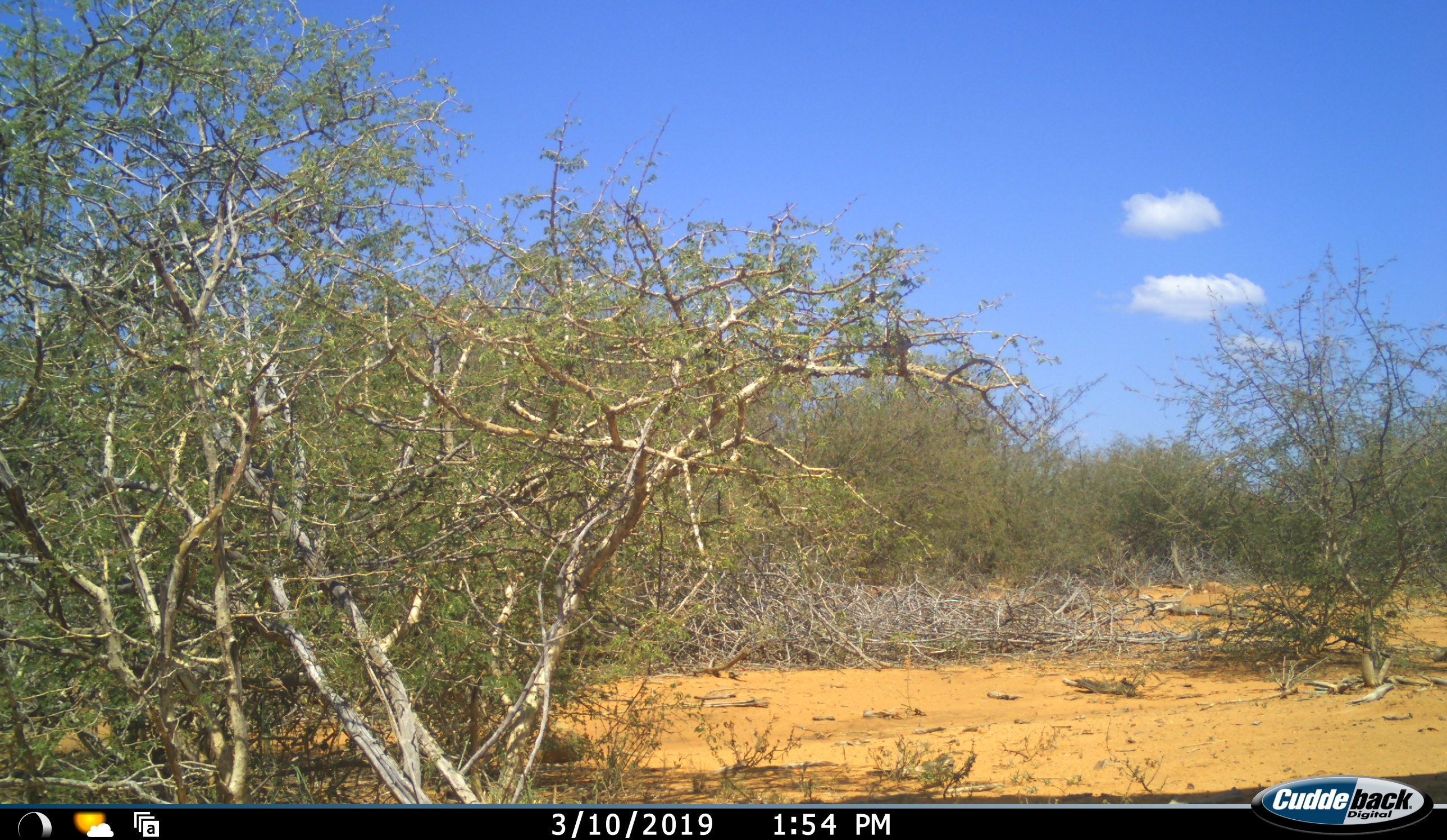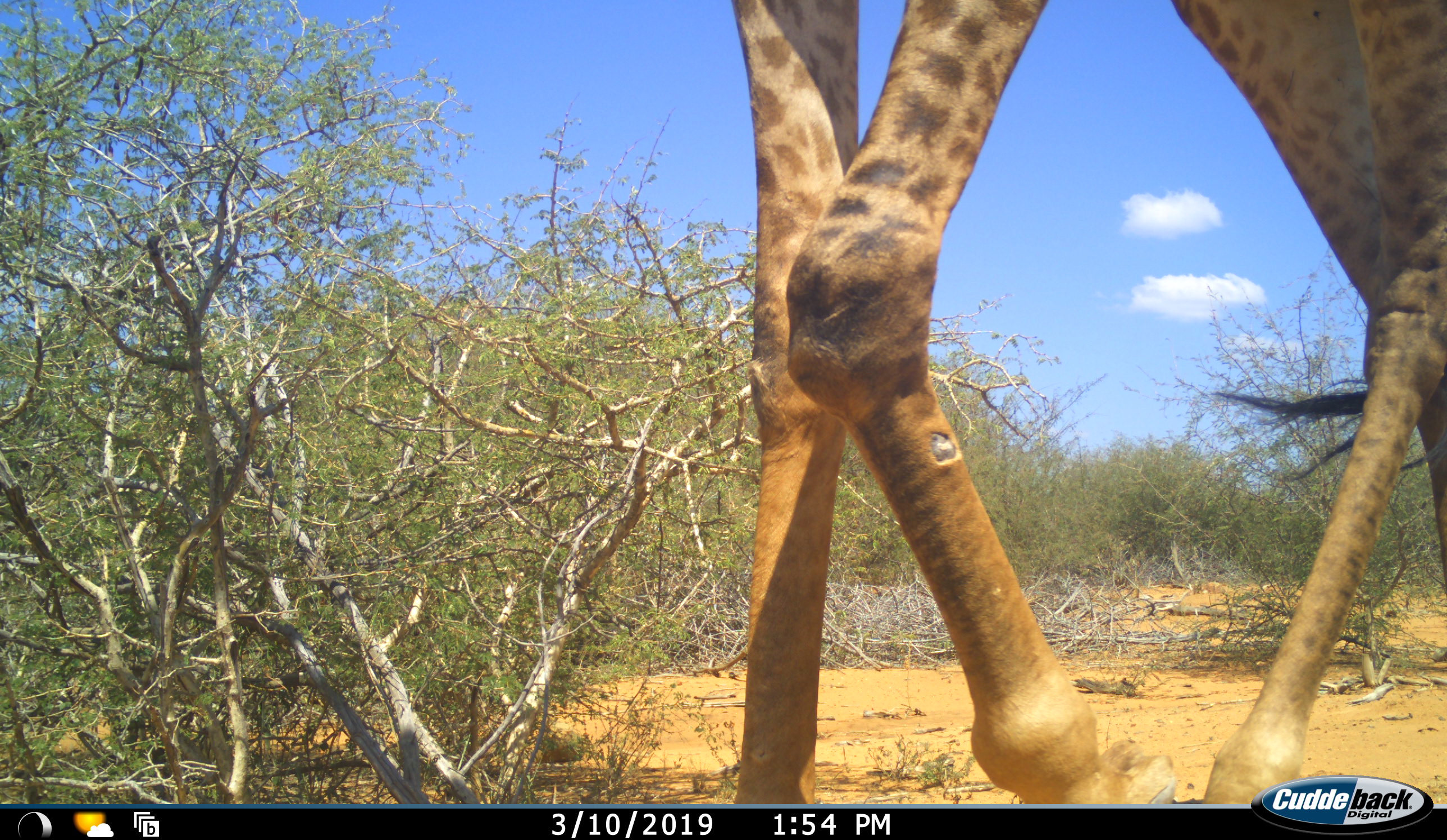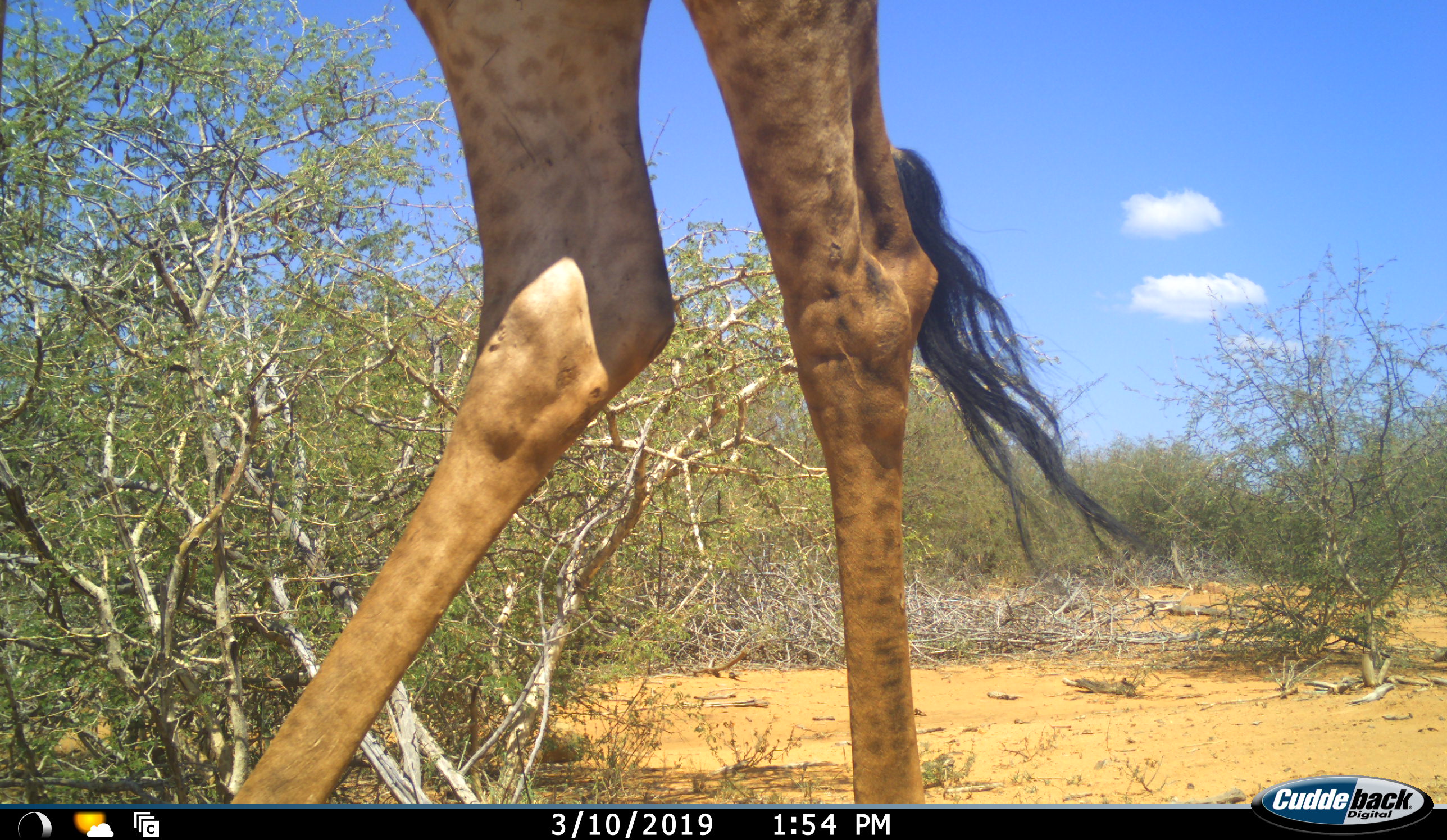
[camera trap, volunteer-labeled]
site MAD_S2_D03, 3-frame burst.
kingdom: Animalia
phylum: Chordata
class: Mammalia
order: Artiodactyla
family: Giraffidae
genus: Giraffa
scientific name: Giraffa camelopardalis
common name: giraffe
Giraffe (Giraffa camelopardalis), count 1. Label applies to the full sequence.